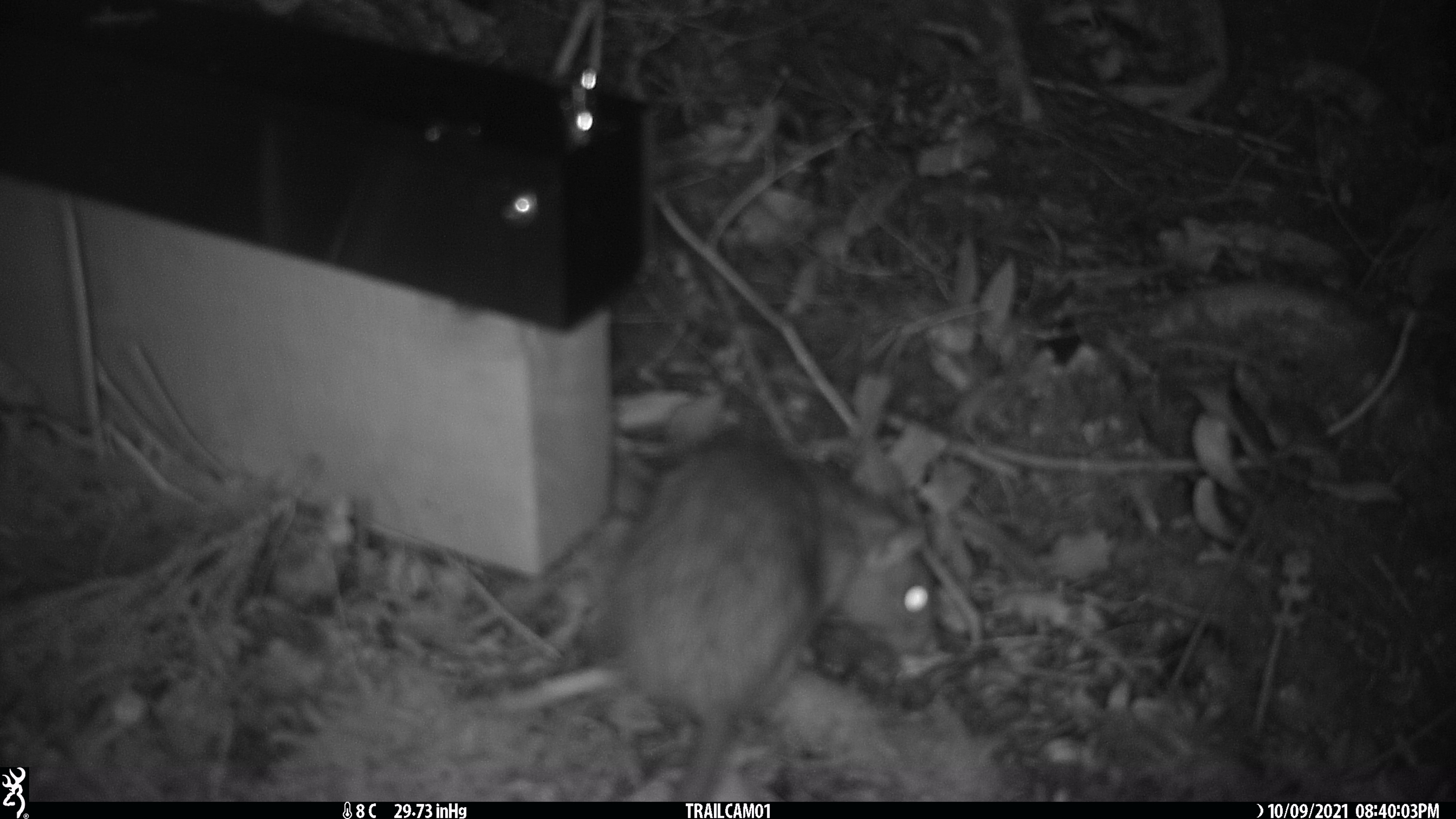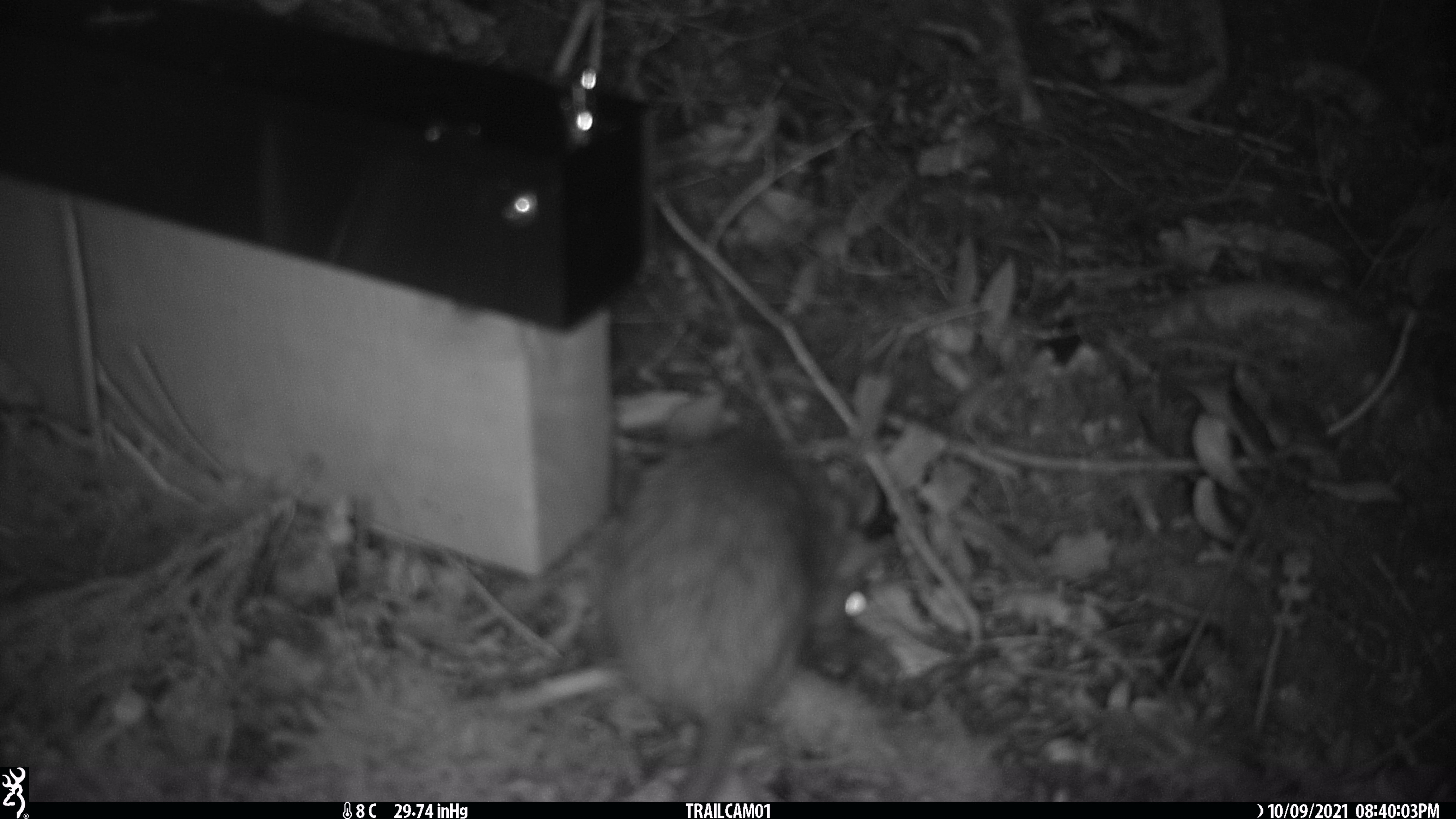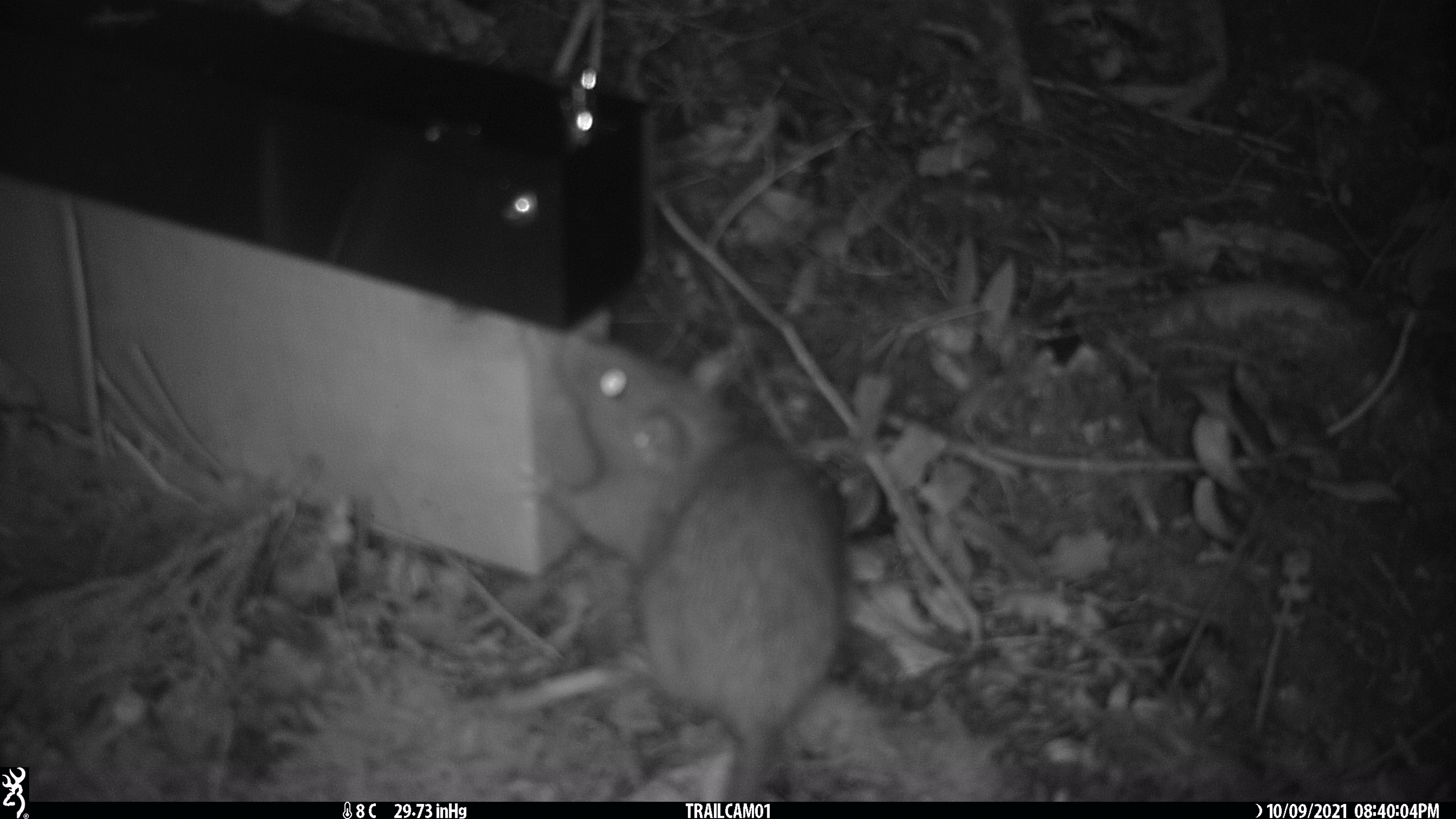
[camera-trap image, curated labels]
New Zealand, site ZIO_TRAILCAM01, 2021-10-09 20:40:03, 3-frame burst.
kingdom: Animalia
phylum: Chordata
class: Mammalia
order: Rodentia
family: Muridae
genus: Rattus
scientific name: Rattus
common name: rat